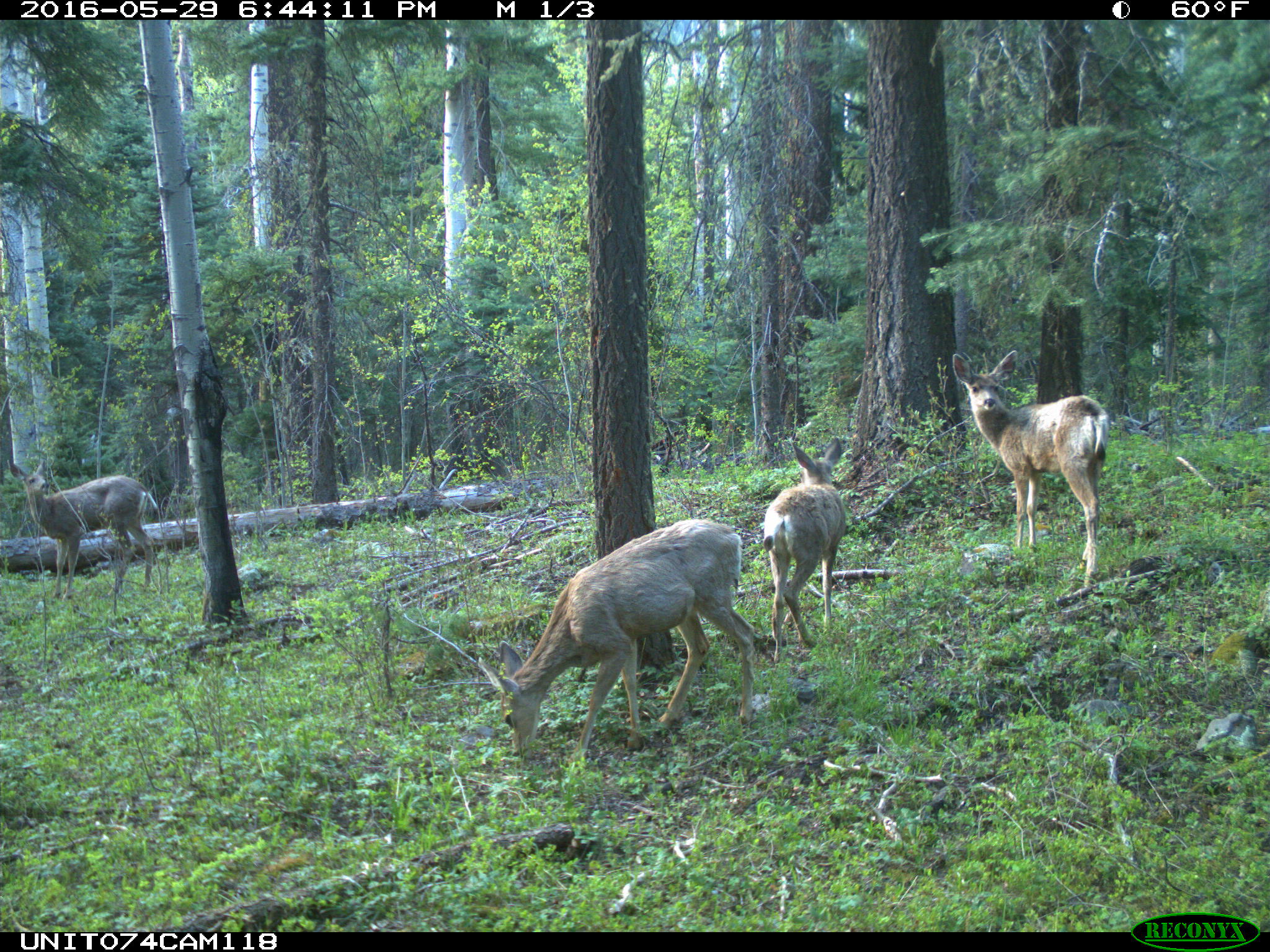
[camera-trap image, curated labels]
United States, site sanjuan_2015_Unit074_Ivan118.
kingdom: Animalia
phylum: Chordata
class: Mammalia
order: Artiodactyla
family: Cervidae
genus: Odocoileus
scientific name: Odocoileus hemionus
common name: mule deer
Odocoileus hemionus (mule deer).